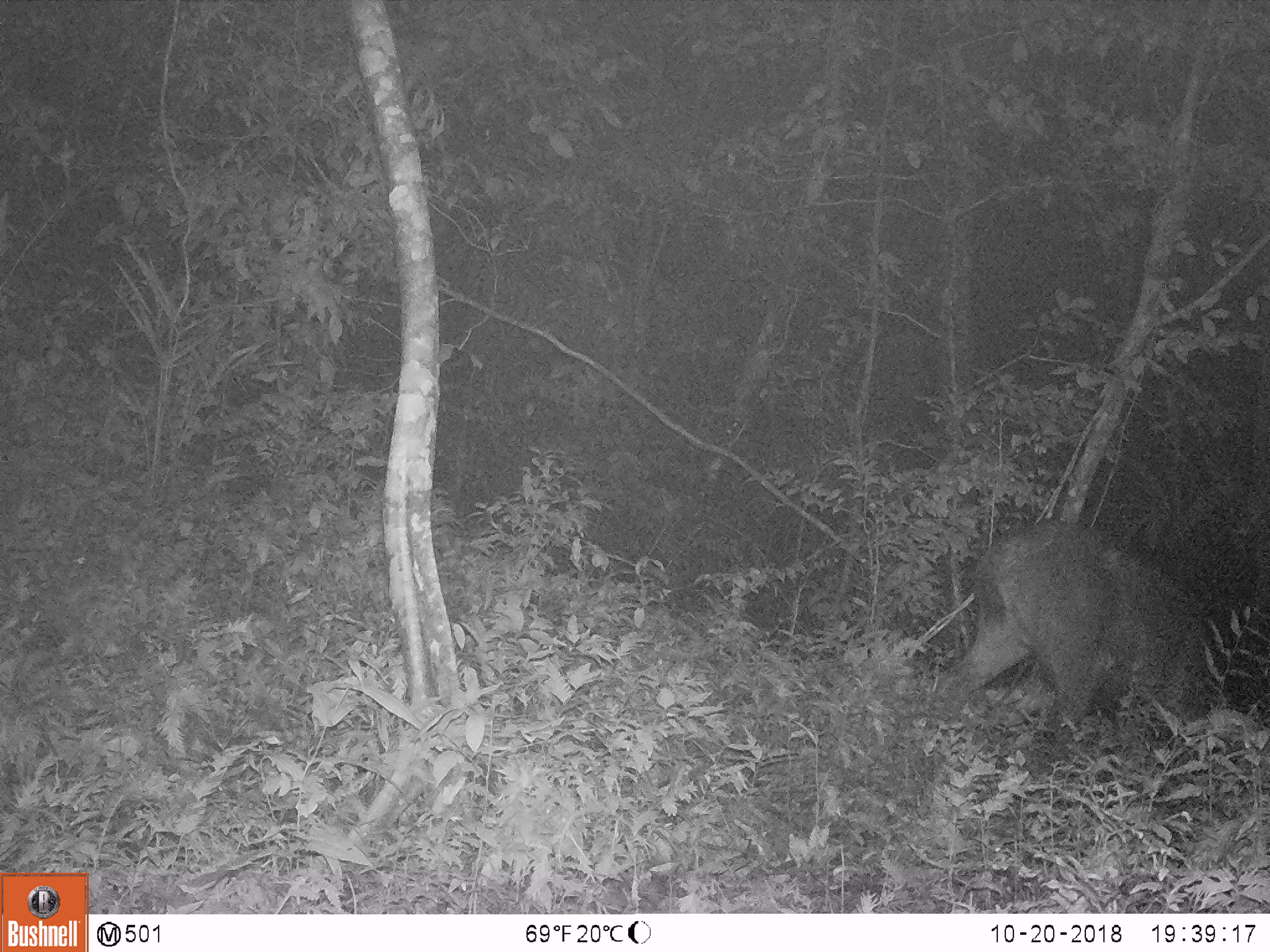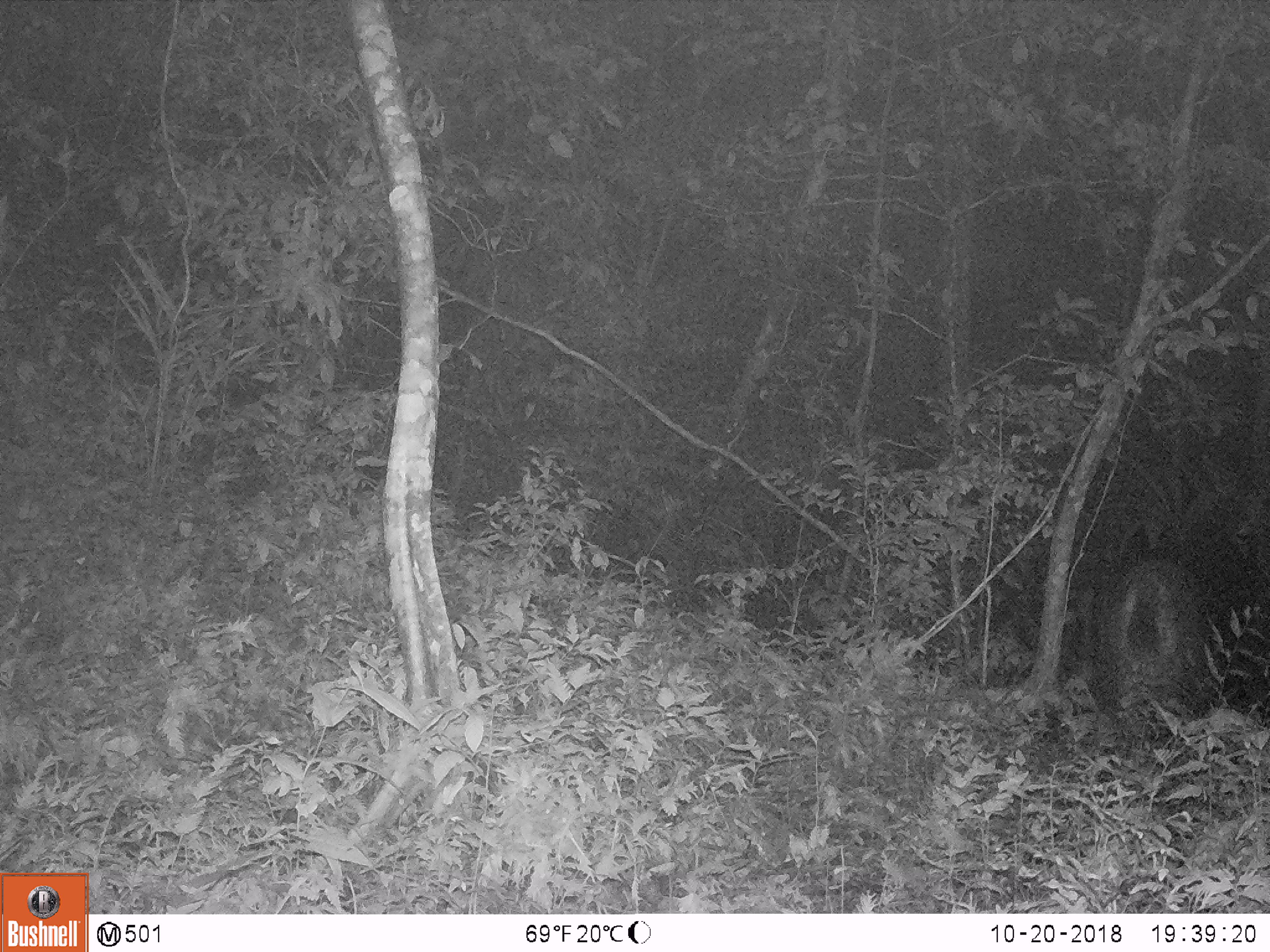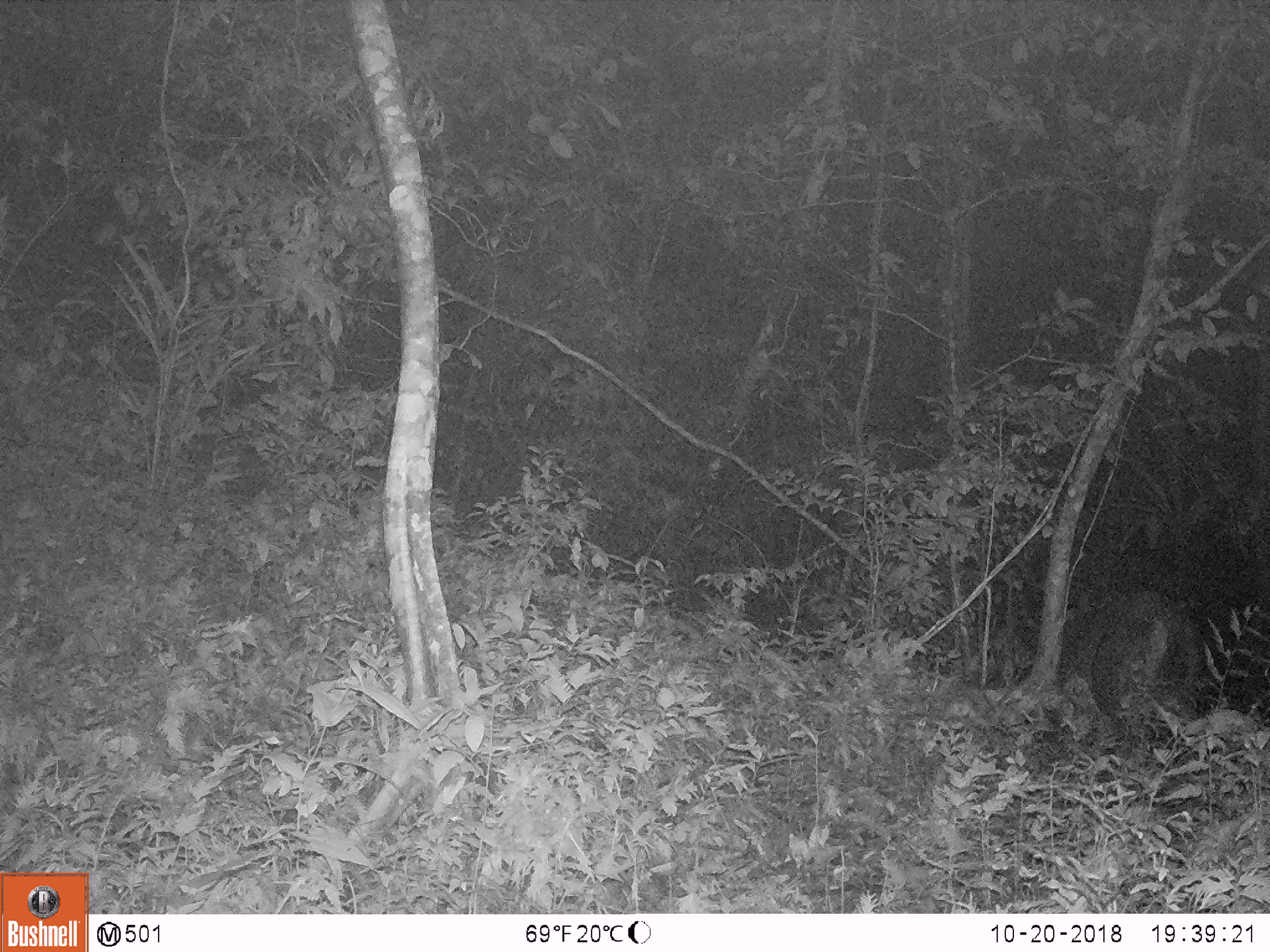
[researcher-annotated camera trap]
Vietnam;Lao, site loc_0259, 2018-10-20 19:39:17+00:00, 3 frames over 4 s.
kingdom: Animalia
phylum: Chordata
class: Mammalia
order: Artiodactyla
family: Cervidae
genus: Rusa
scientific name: Rusa unicolor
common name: sambar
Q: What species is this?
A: Sambar (Rusa unicolor).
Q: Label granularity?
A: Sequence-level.